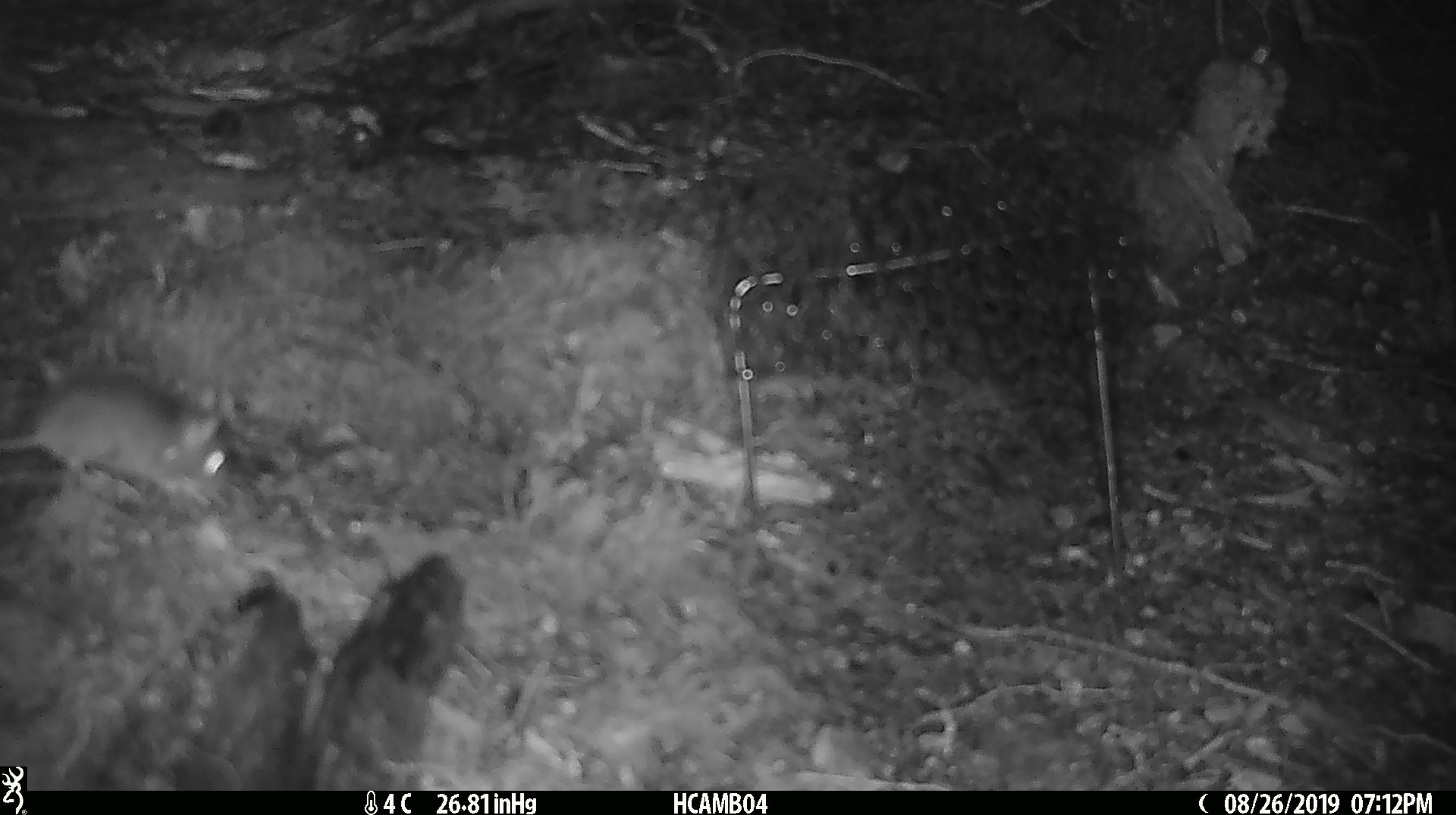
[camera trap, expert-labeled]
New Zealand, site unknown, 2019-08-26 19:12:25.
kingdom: Animalia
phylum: Chordata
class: Mammalia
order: Rodentia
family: Muridae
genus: Mus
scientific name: Mus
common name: mouse